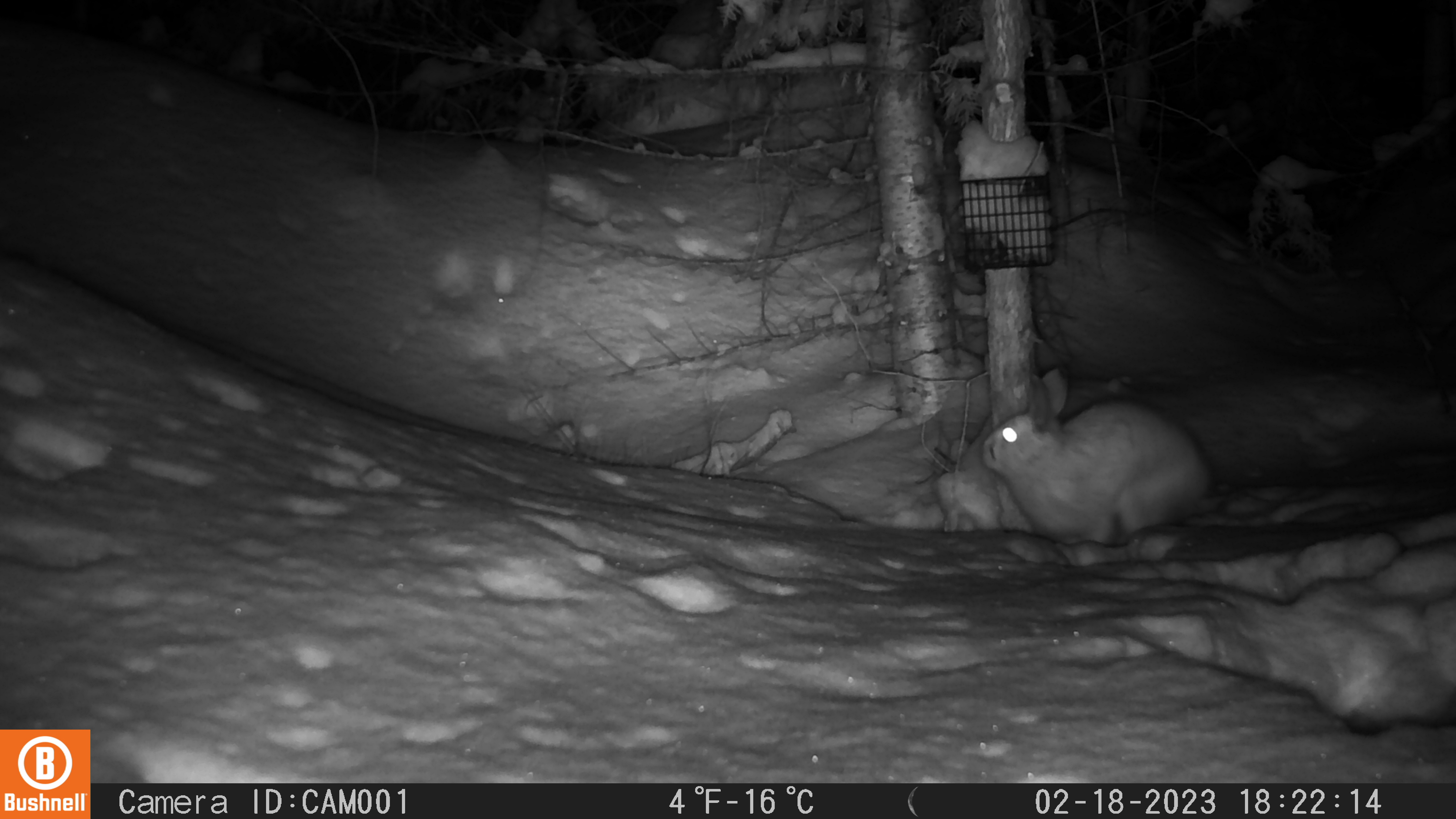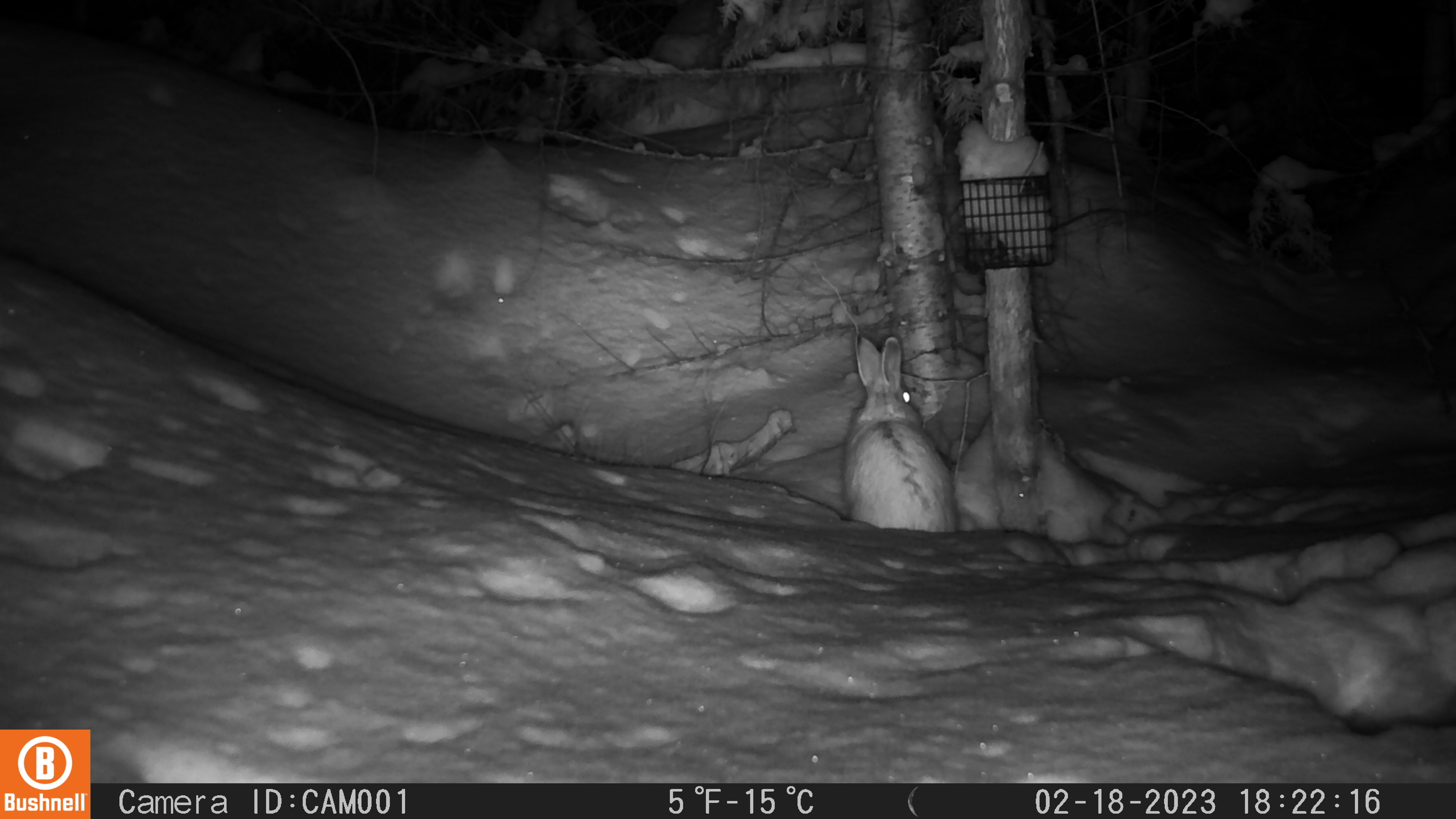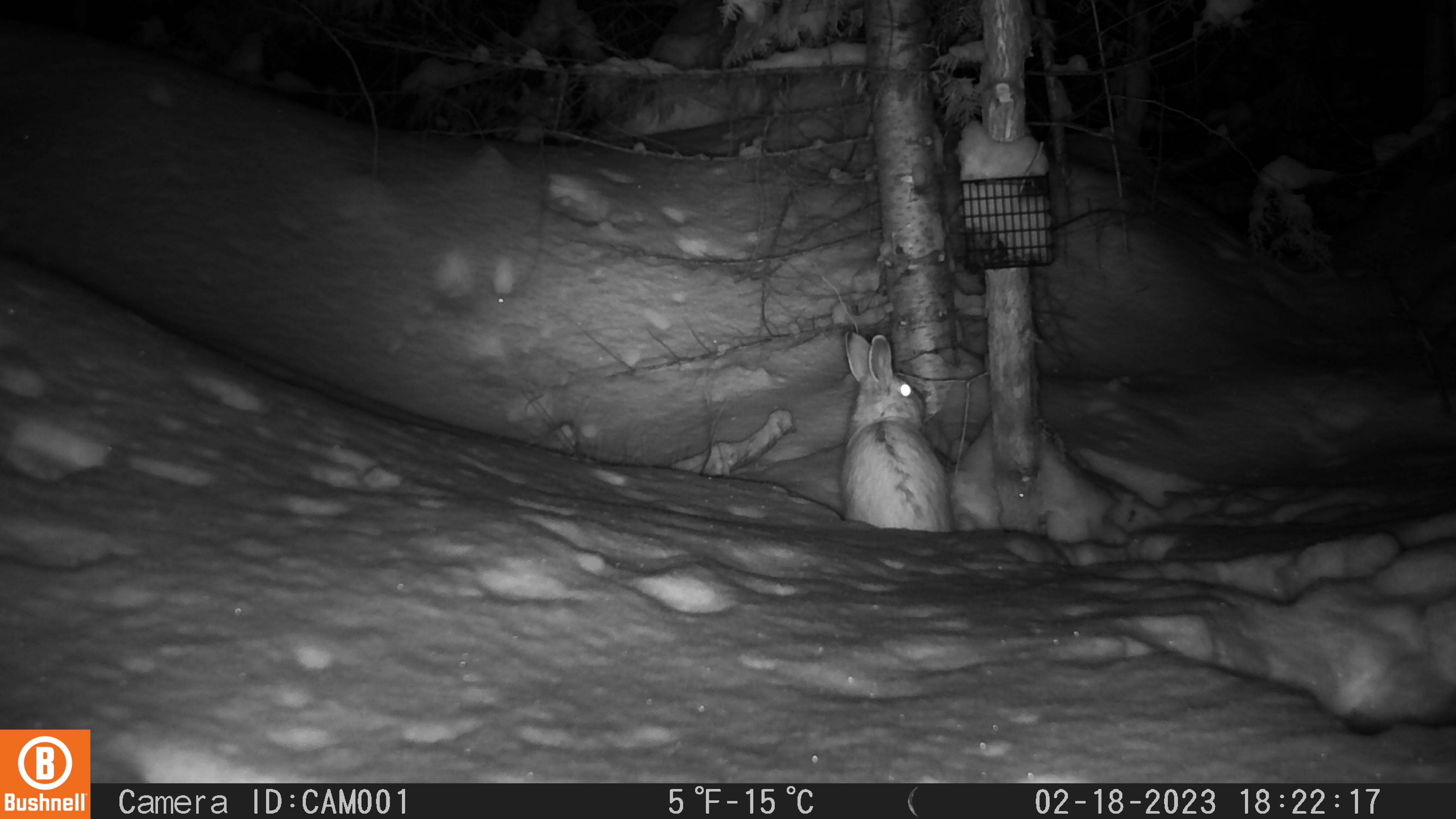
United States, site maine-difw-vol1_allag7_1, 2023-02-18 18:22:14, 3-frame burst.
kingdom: Animalia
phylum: Chordata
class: Mammalia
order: Lagomorpha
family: Leporidae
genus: Lepus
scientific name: Lepus americanus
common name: snowshoe hare